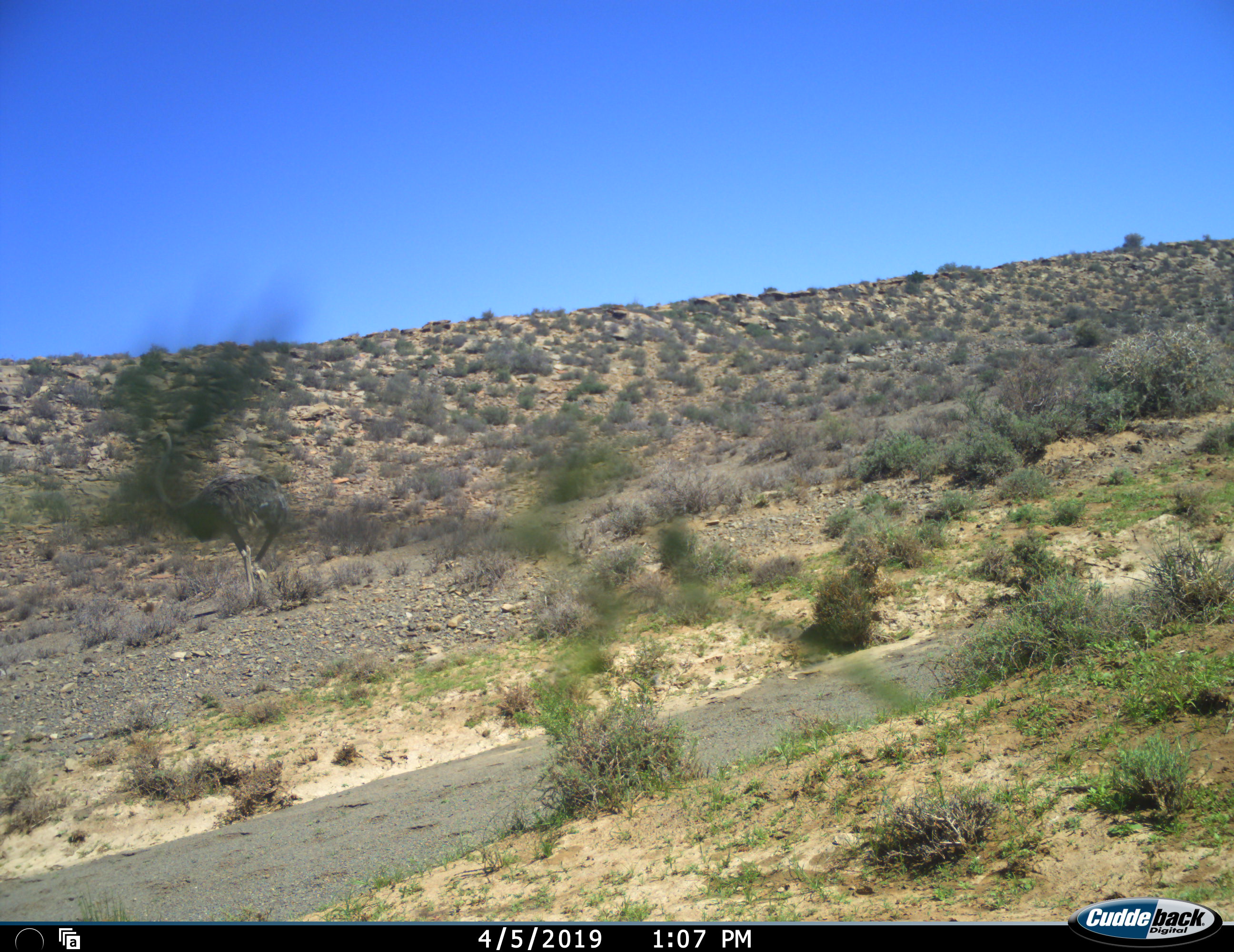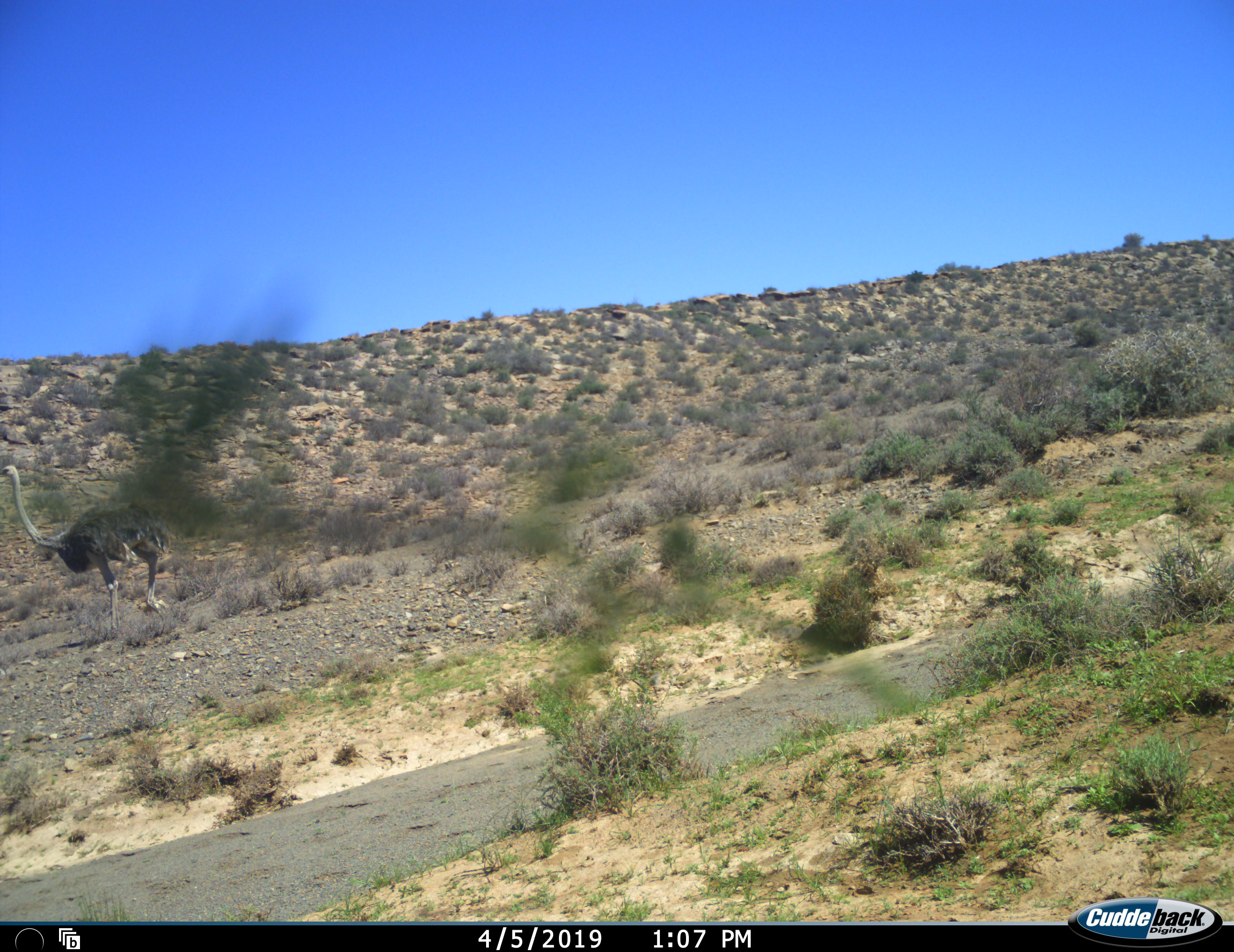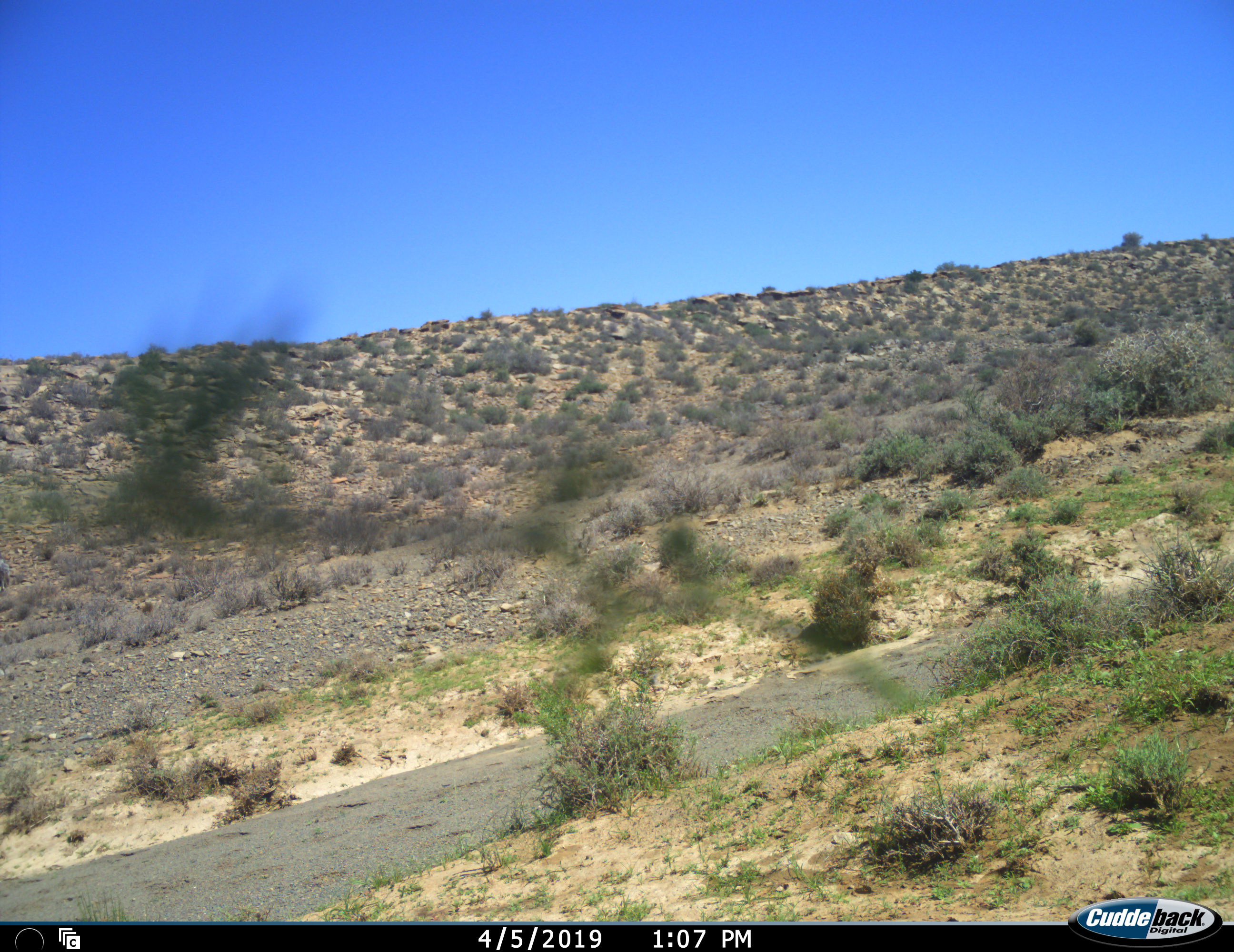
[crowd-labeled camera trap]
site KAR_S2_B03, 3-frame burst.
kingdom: Animalia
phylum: Chordata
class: Aves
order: Struthioniformes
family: Struthionidae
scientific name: Struthionidae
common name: ostrich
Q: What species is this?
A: Ostrich (Struthionidae).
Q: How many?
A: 1.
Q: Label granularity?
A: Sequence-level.